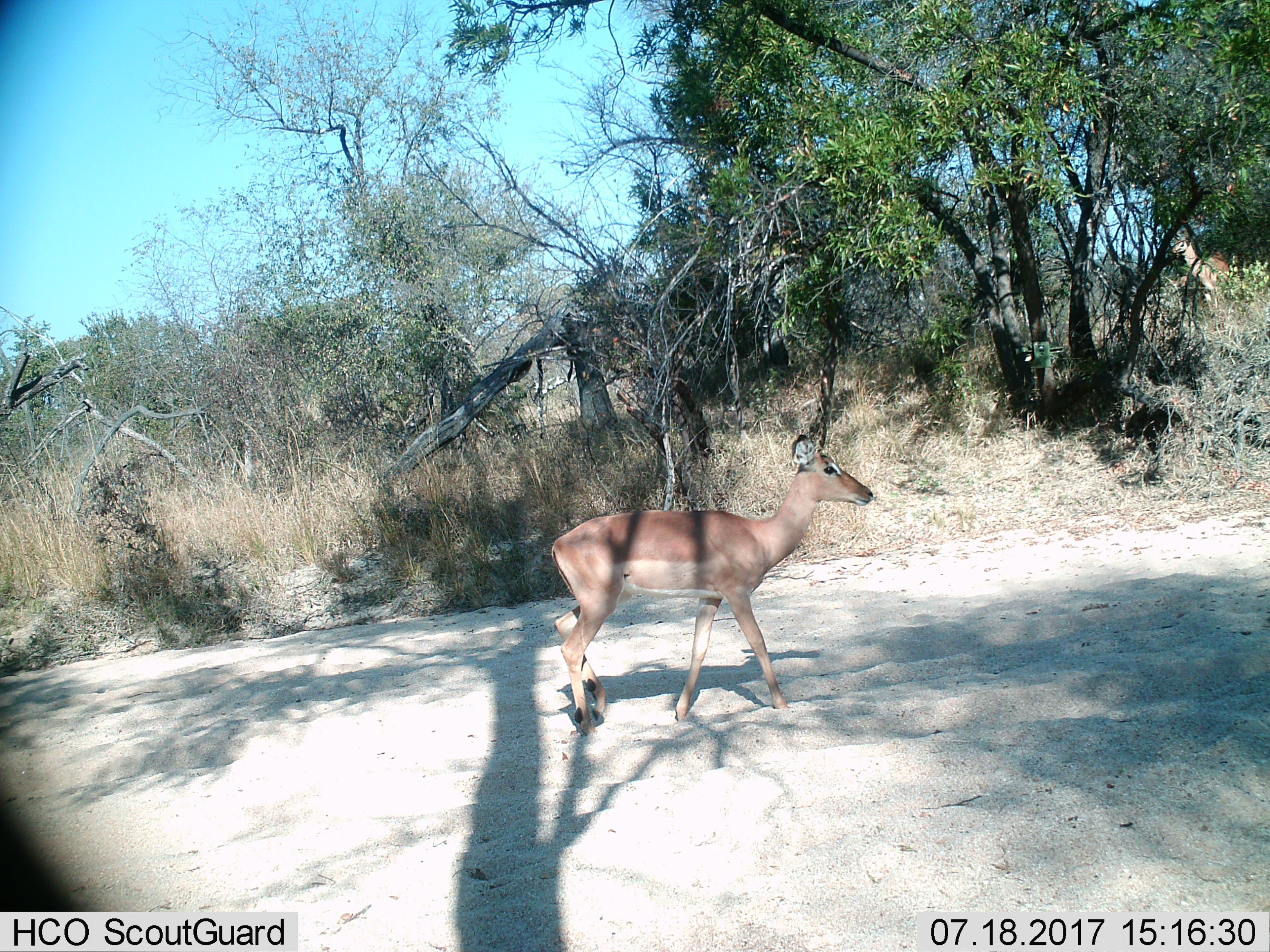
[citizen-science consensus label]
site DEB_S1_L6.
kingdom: Animalia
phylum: Chordata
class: Mammalia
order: Artiodactyla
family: Bovidae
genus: Aepyceros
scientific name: Aepyceros melampus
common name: impala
Impala (Aepyceros melampus), count 1. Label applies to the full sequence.